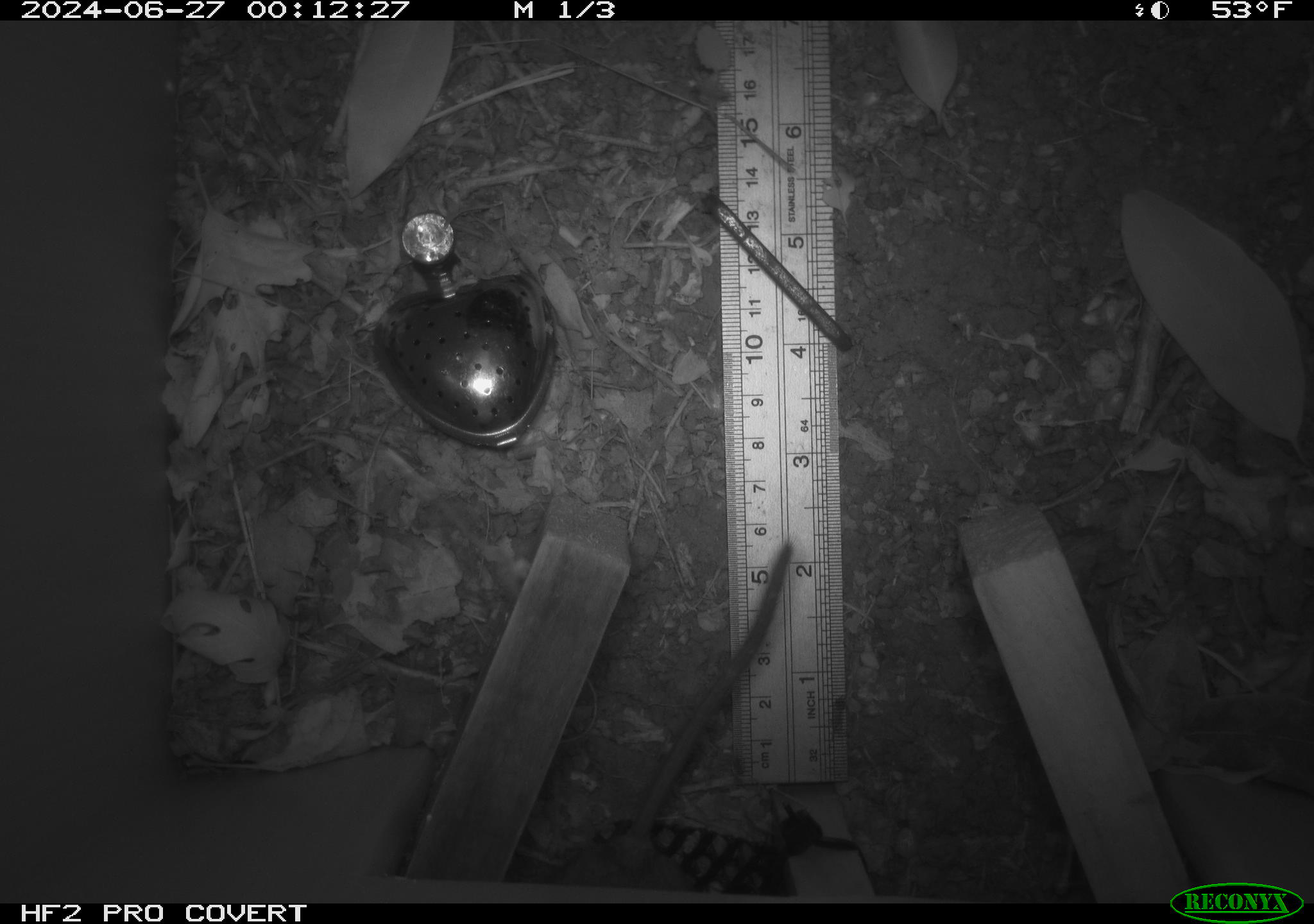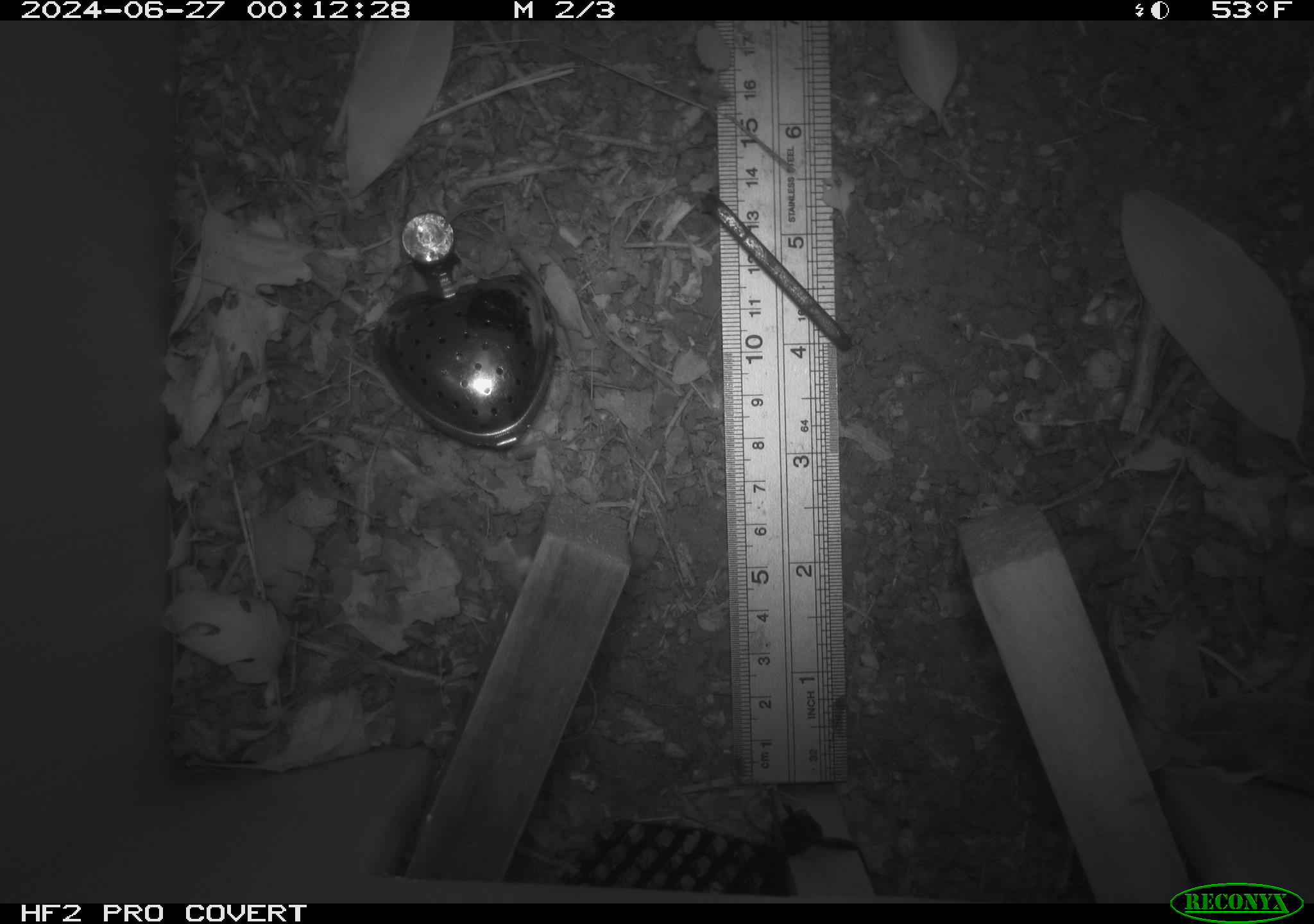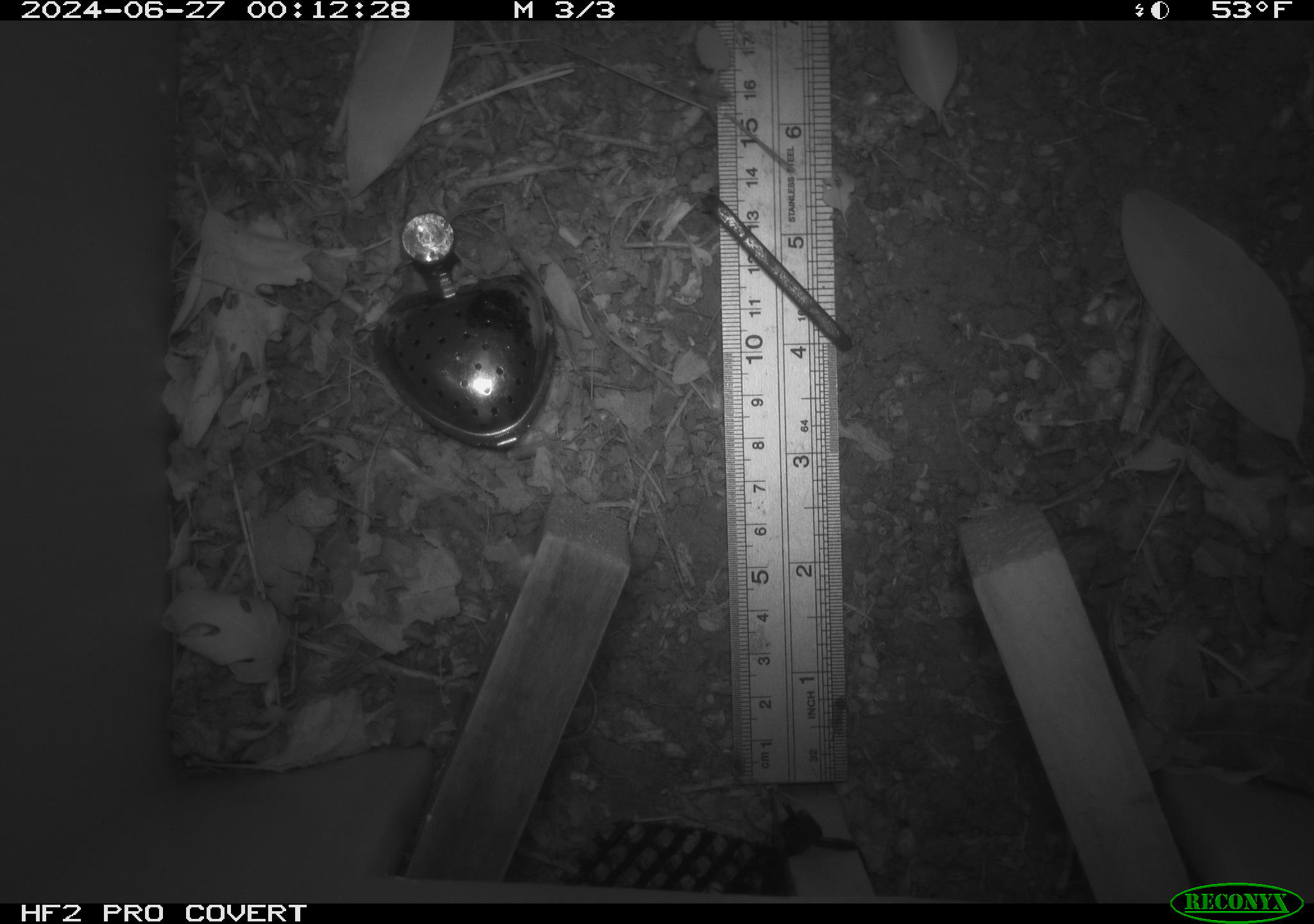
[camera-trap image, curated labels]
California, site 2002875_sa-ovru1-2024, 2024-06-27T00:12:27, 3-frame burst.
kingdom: Animalia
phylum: Chordata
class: Mammalia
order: Rodentia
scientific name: Rodentia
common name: rodent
Rodent (Rodentia).